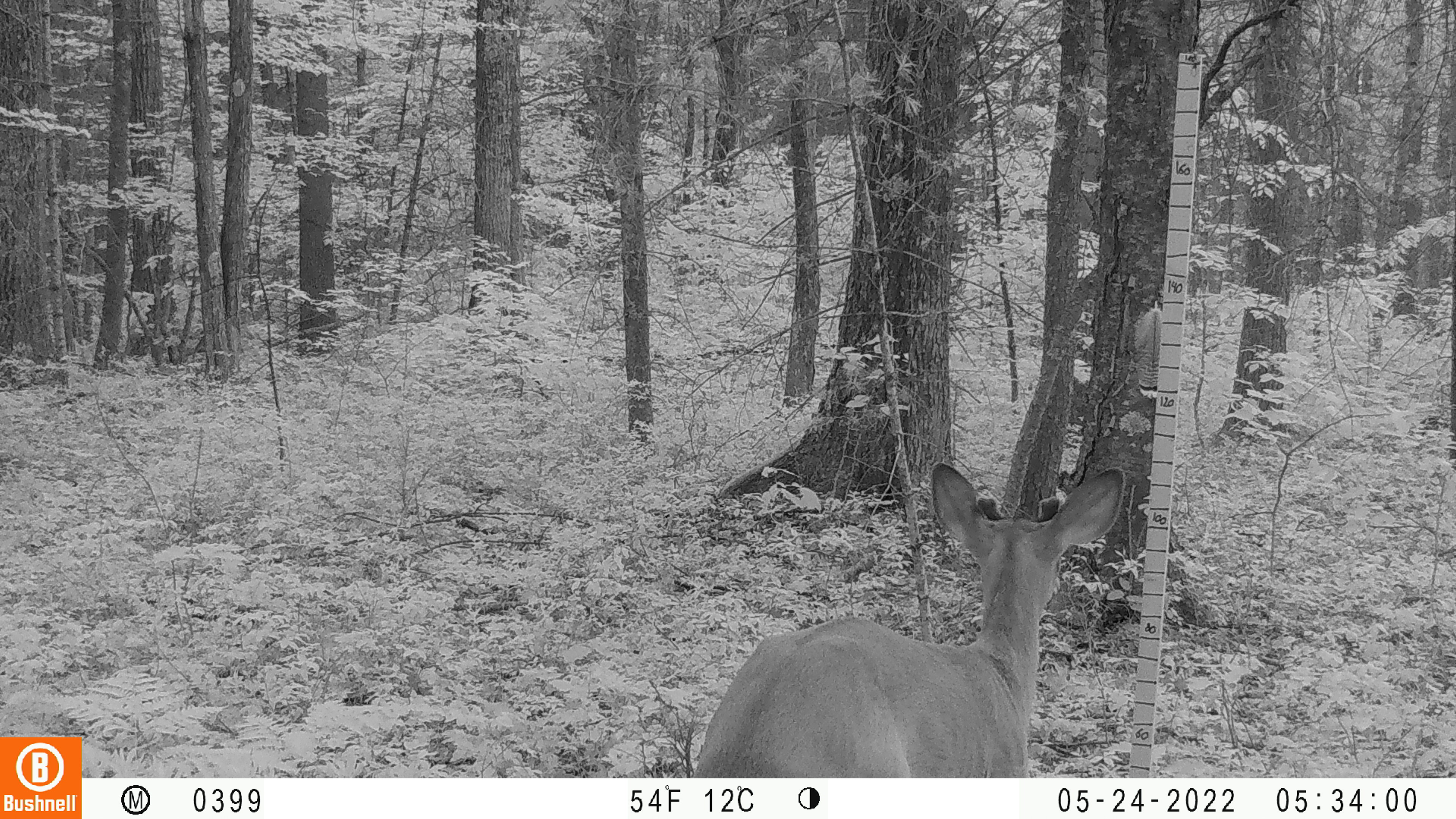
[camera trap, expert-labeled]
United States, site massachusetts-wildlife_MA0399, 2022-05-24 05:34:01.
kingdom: Animalia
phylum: Chordata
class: Mammalia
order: Artiodactyla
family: Cervidae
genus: Odocoileus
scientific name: Odocoileus virginianus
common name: white-tailed deer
White-tailed deer (Odocoileus virginianus).